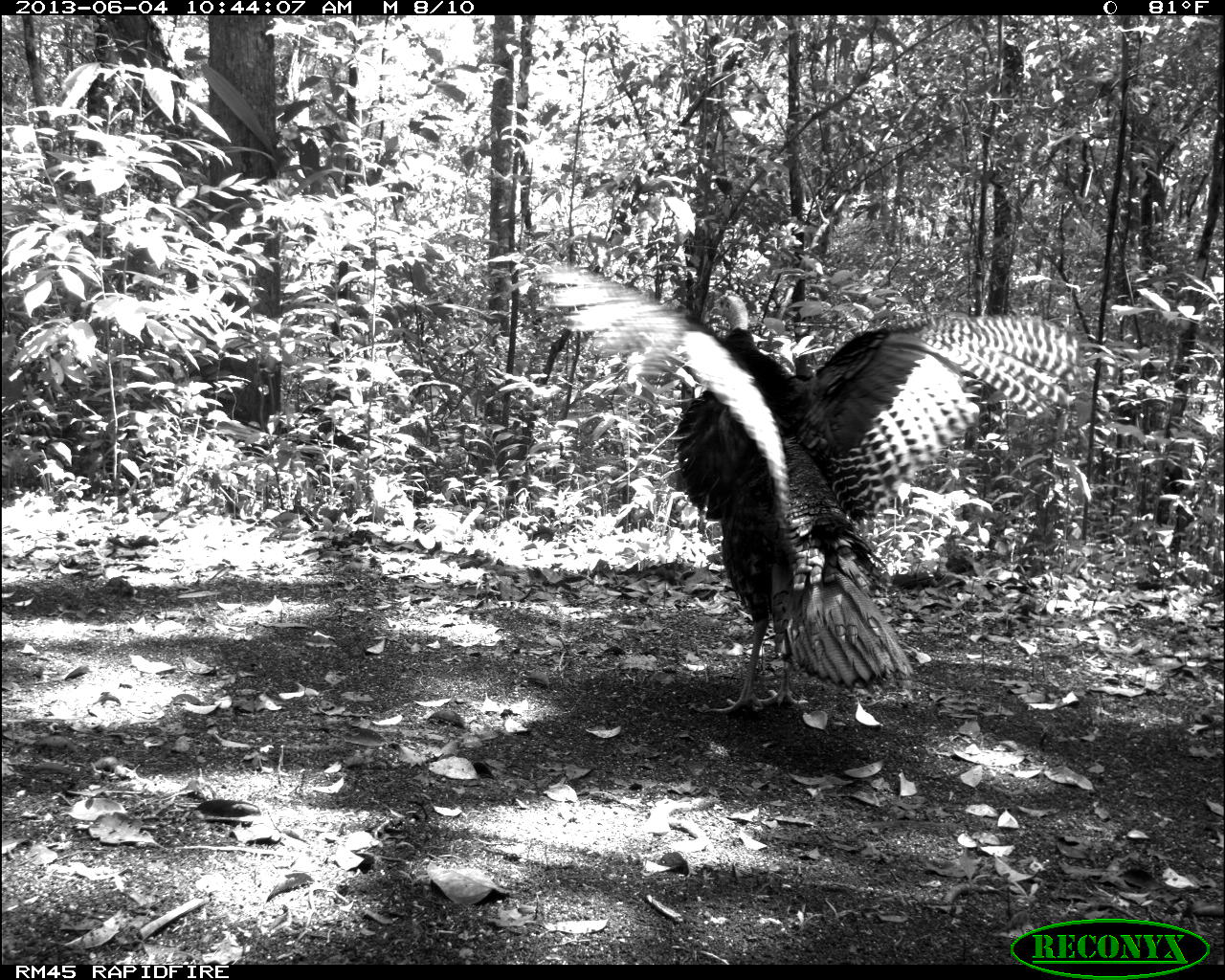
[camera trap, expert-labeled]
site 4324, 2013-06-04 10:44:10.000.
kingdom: Animalia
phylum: Chordata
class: Aves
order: Galliformes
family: Phasianidae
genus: Meleagris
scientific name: Meleagris ocellata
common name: ocellated turkey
Meleagris ocellata (ocellated turkey), count 1, sex male.